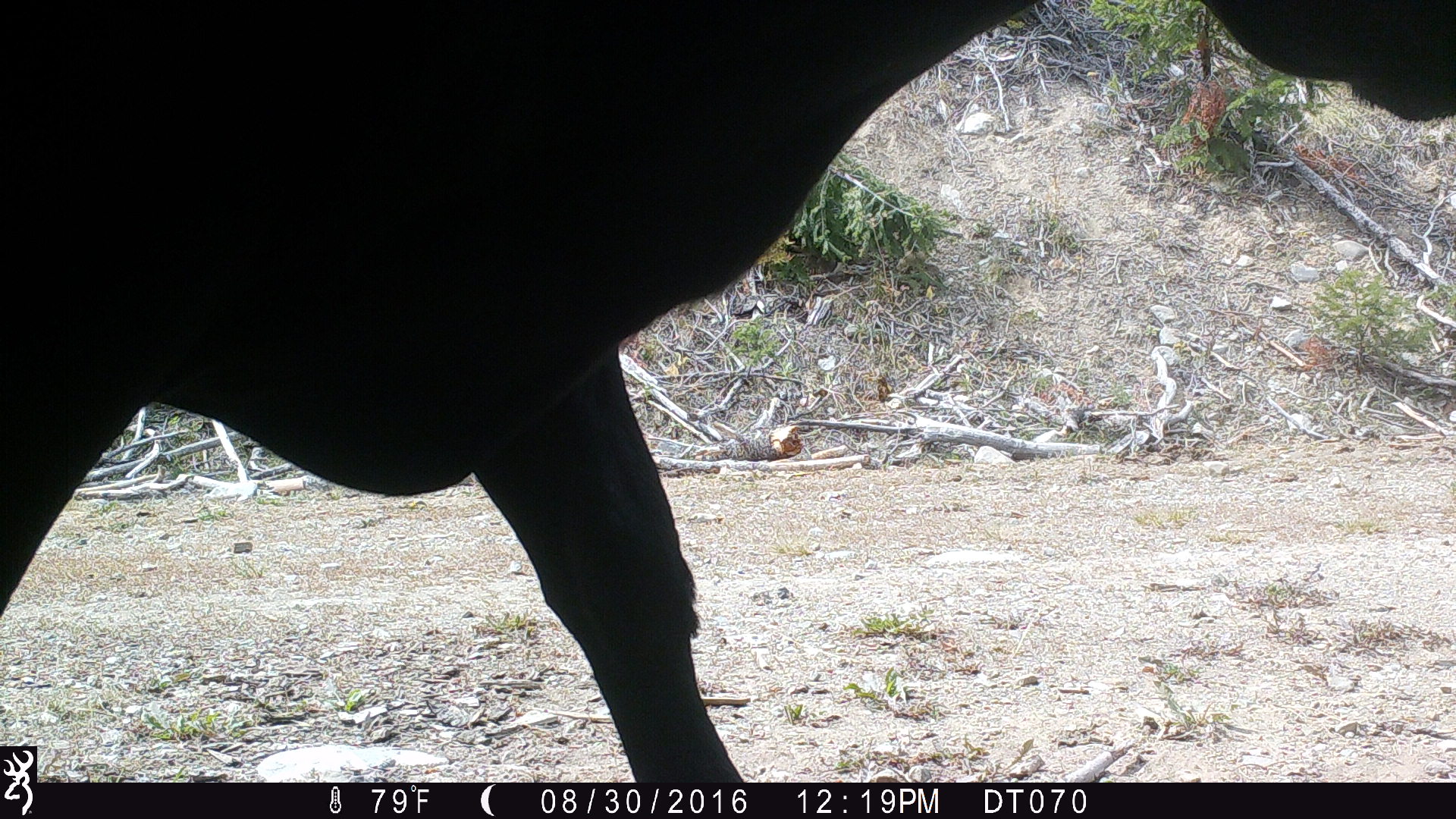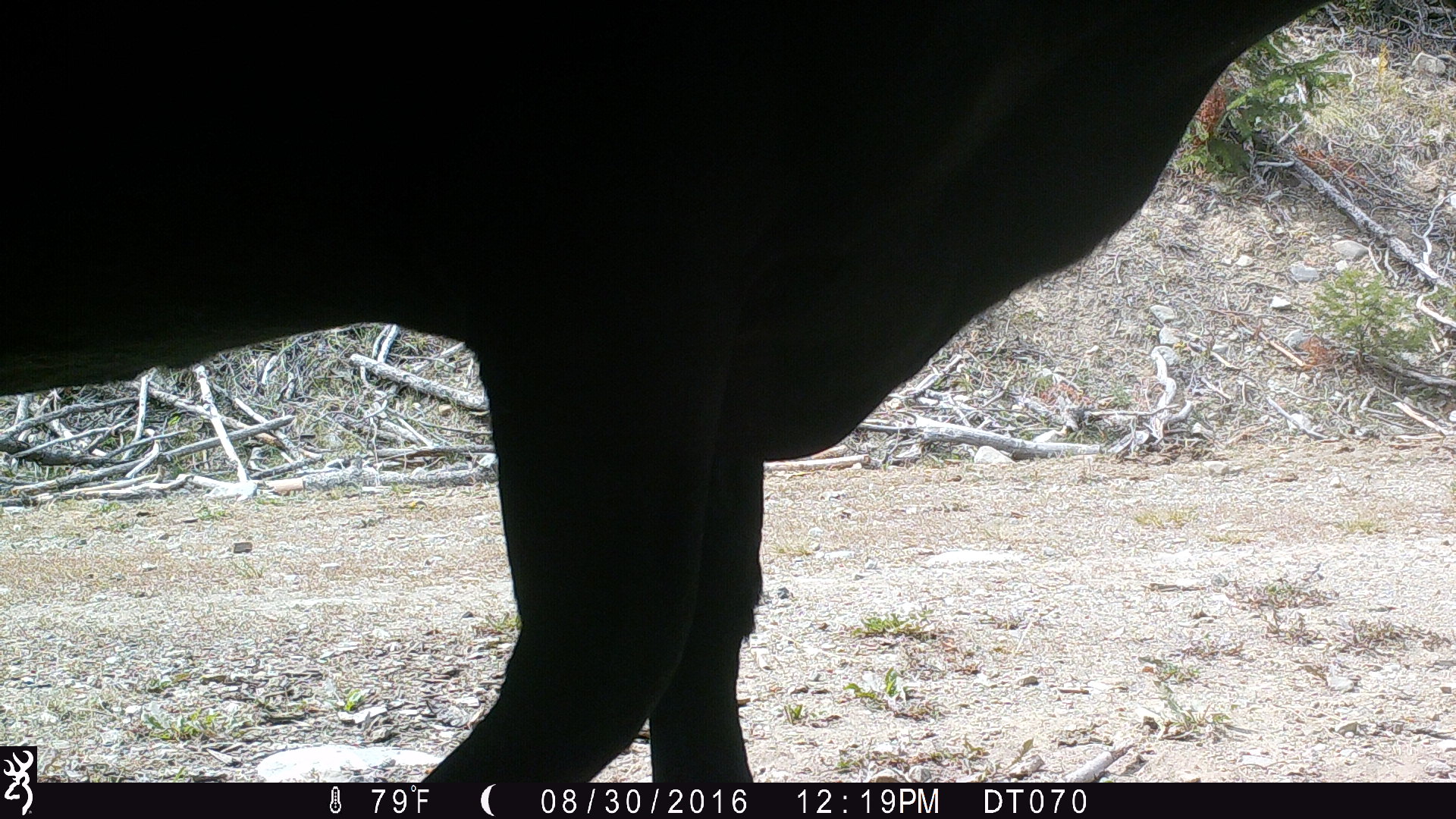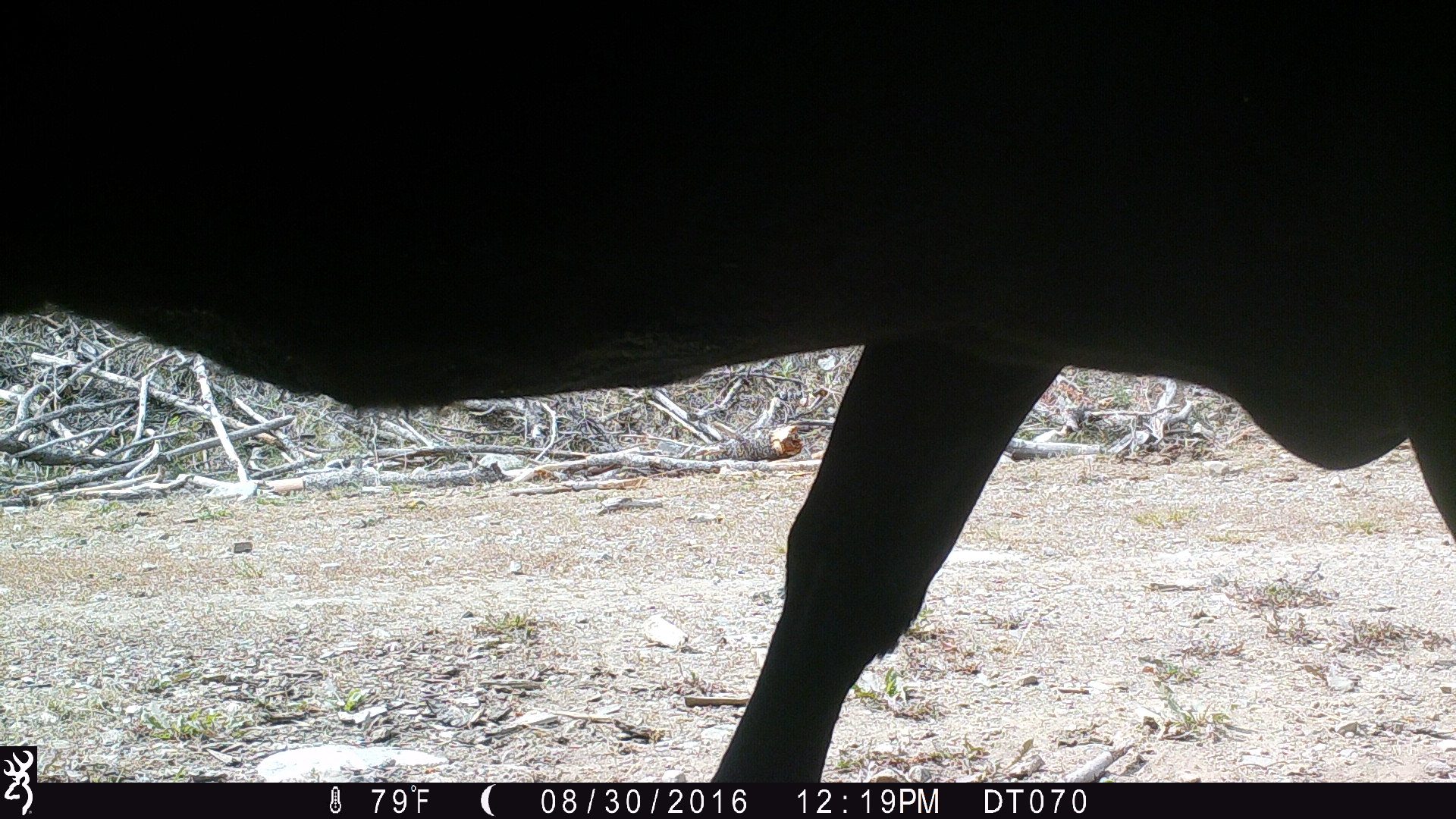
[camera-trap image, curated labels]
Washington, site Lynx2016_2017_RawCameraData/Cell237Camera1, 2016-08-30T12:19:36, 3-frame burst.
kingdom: Animalia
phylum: Chordata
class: Mammalia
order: Artiodactyla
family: Bovidae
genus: Bos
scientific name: Bos taurus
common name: domestic cattle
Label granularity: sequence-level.